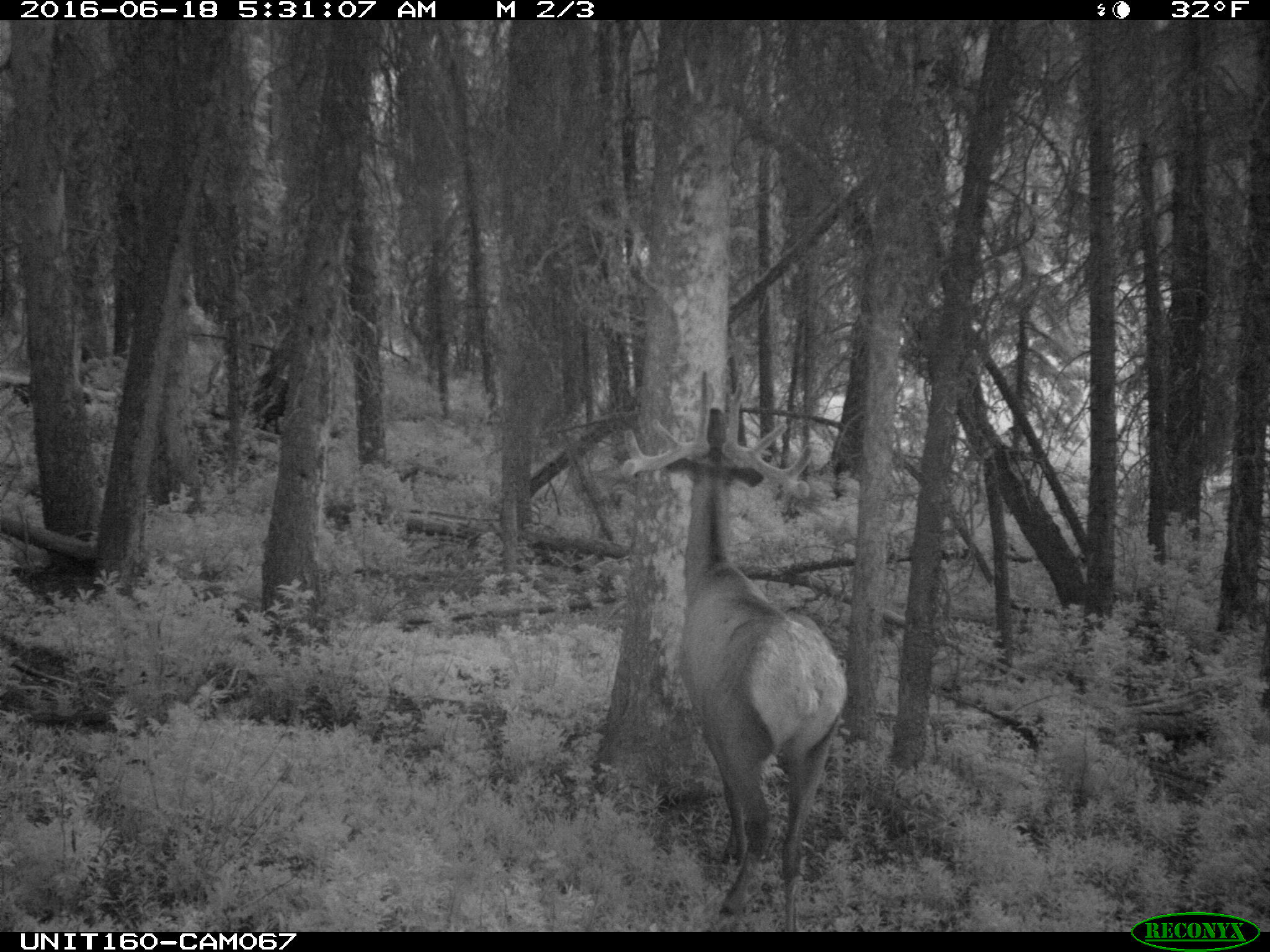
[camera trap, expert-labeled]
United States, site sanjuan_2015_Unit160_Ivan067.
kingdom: Animalia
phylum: Chordata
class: Mammalia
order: Artiodactyla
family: Cervidae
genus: Cervus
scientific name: Cervus elaphus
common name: red deer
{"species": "Cervus elaphus (red deer)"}